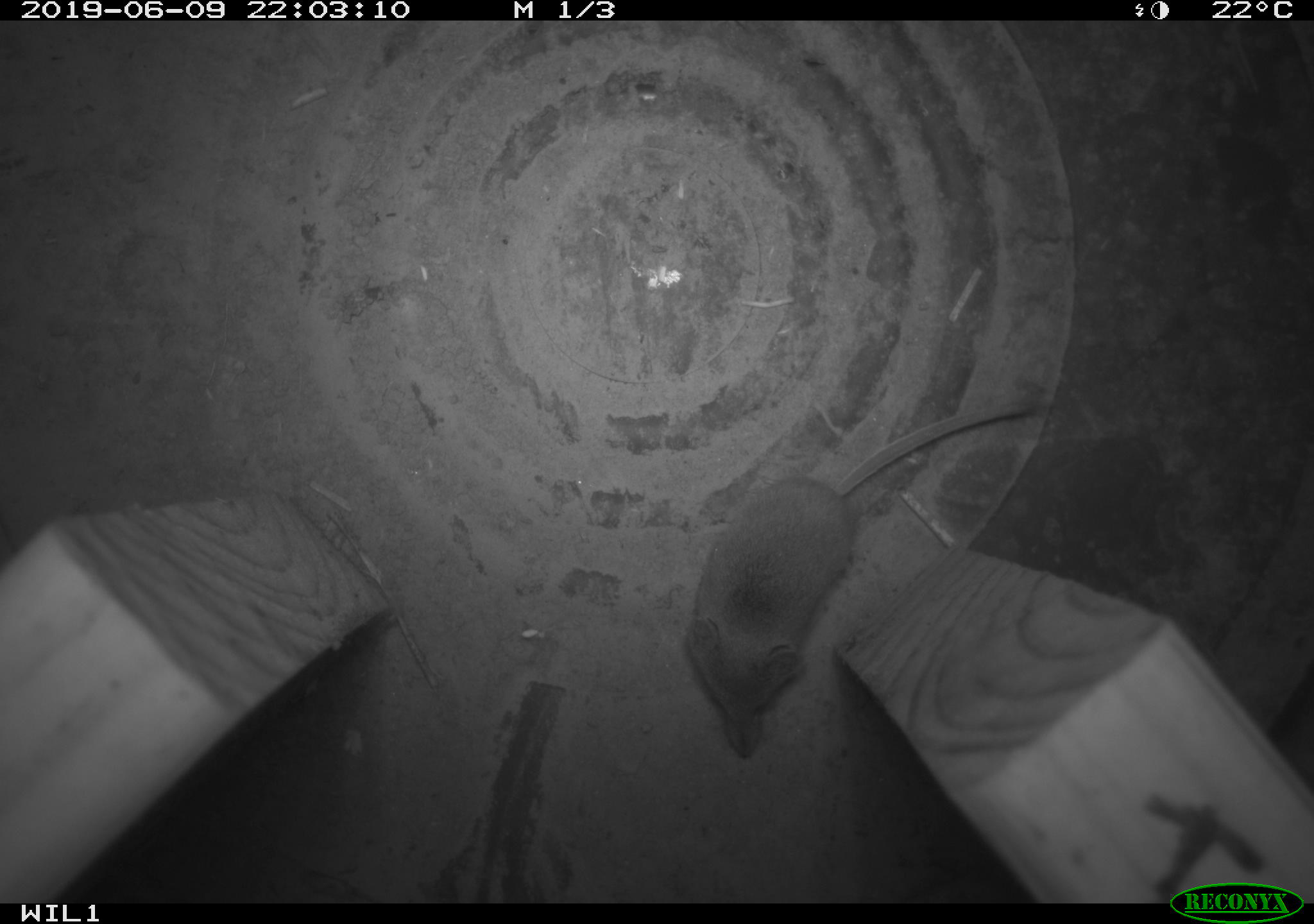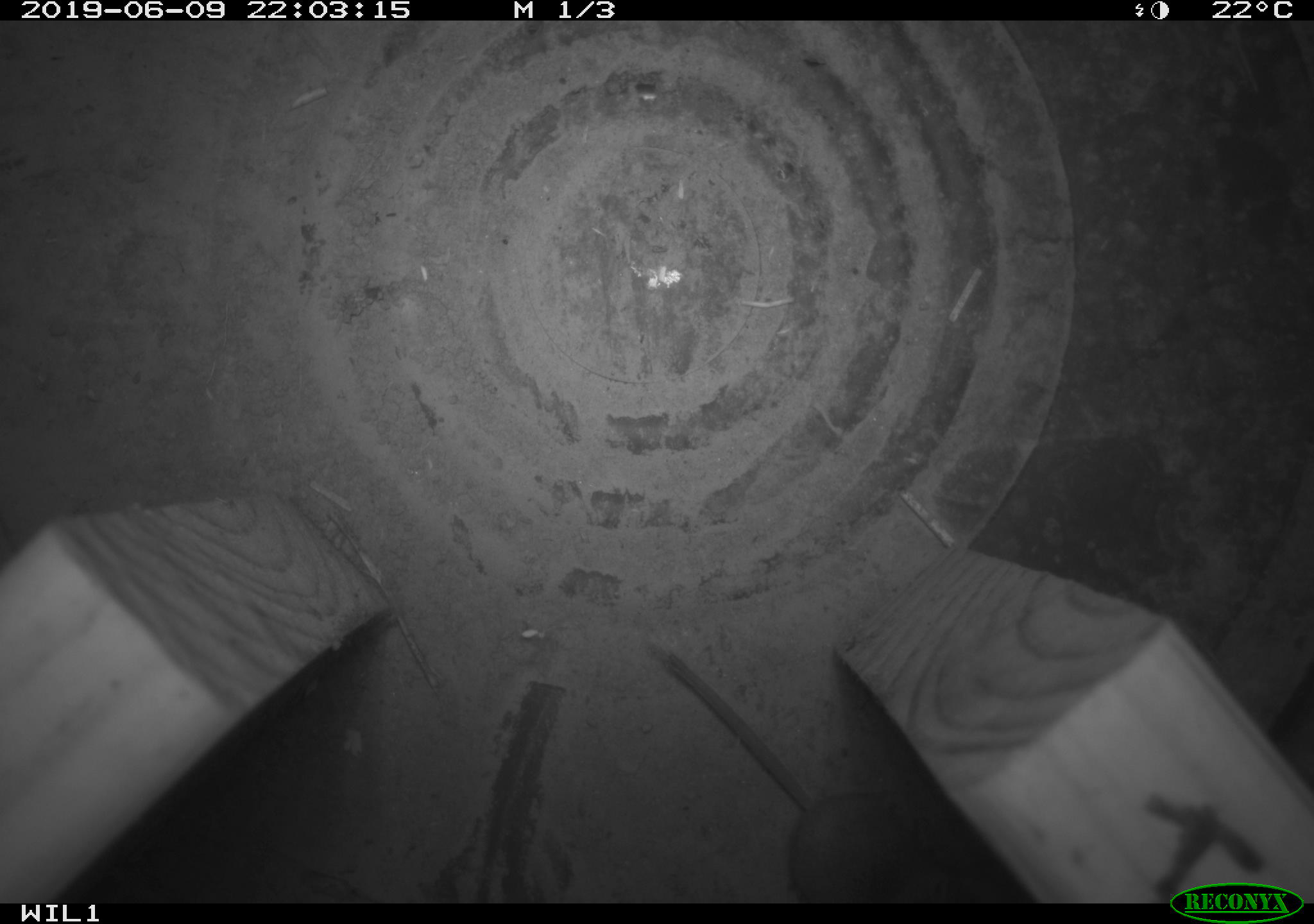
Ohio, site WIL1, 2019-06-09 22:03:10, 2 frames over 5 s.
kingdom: Animalia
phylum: Chordata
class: Mammalia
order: Eulipotyphla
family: Soricidae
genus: Sorex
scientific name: Sorex cinereus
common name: masked shrew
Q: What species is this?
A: Masked shrew (Sorex cinereus).